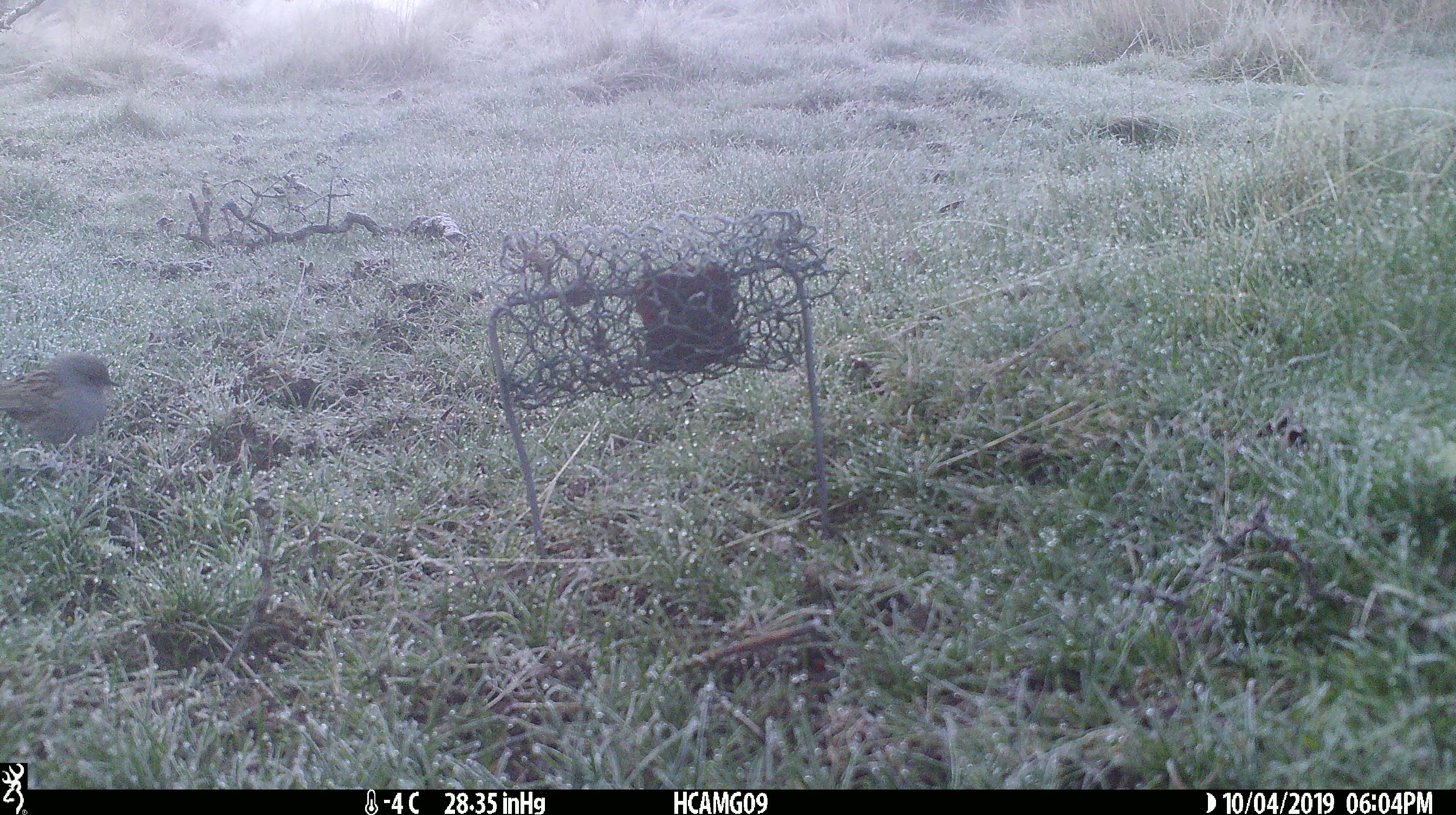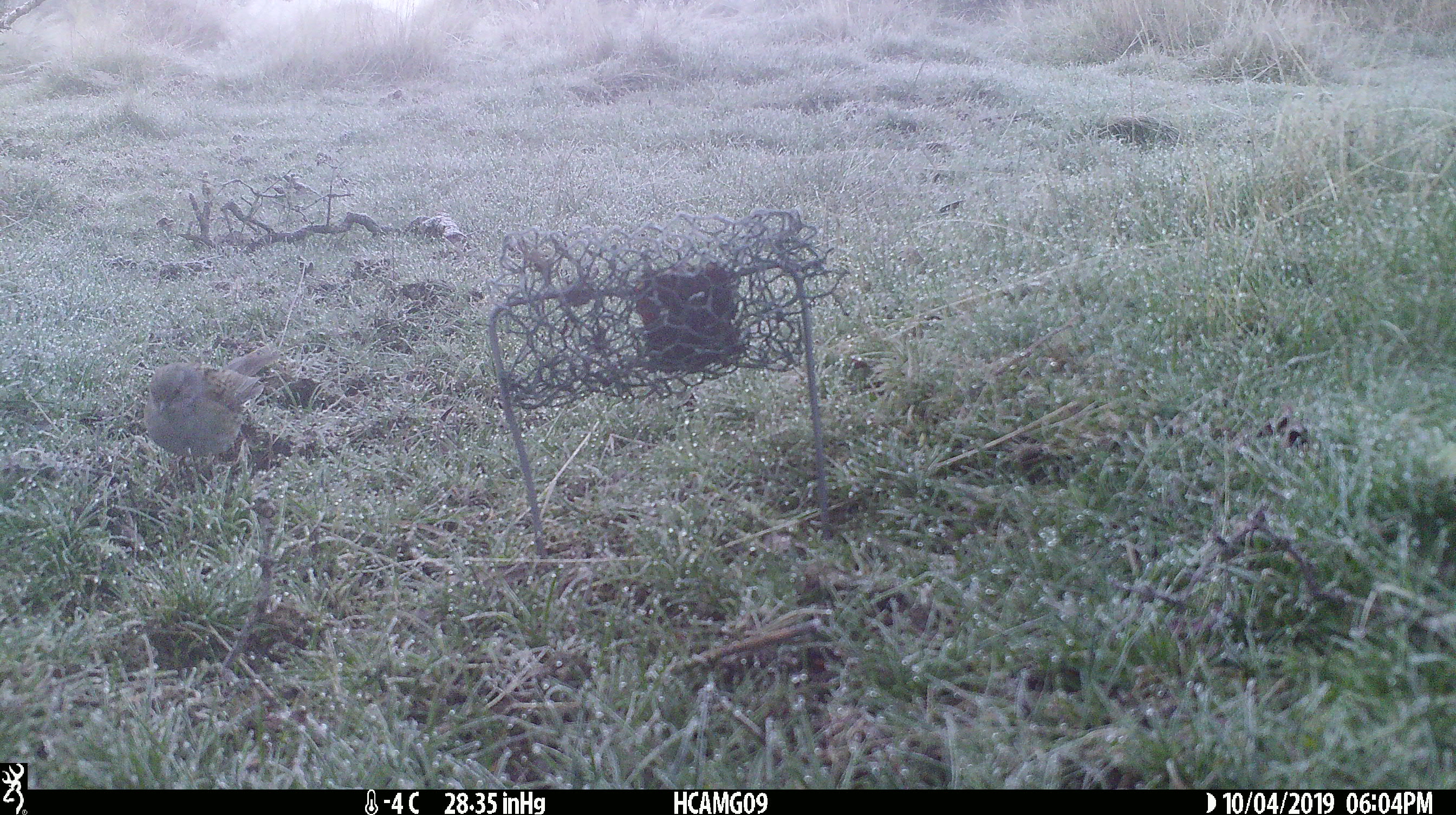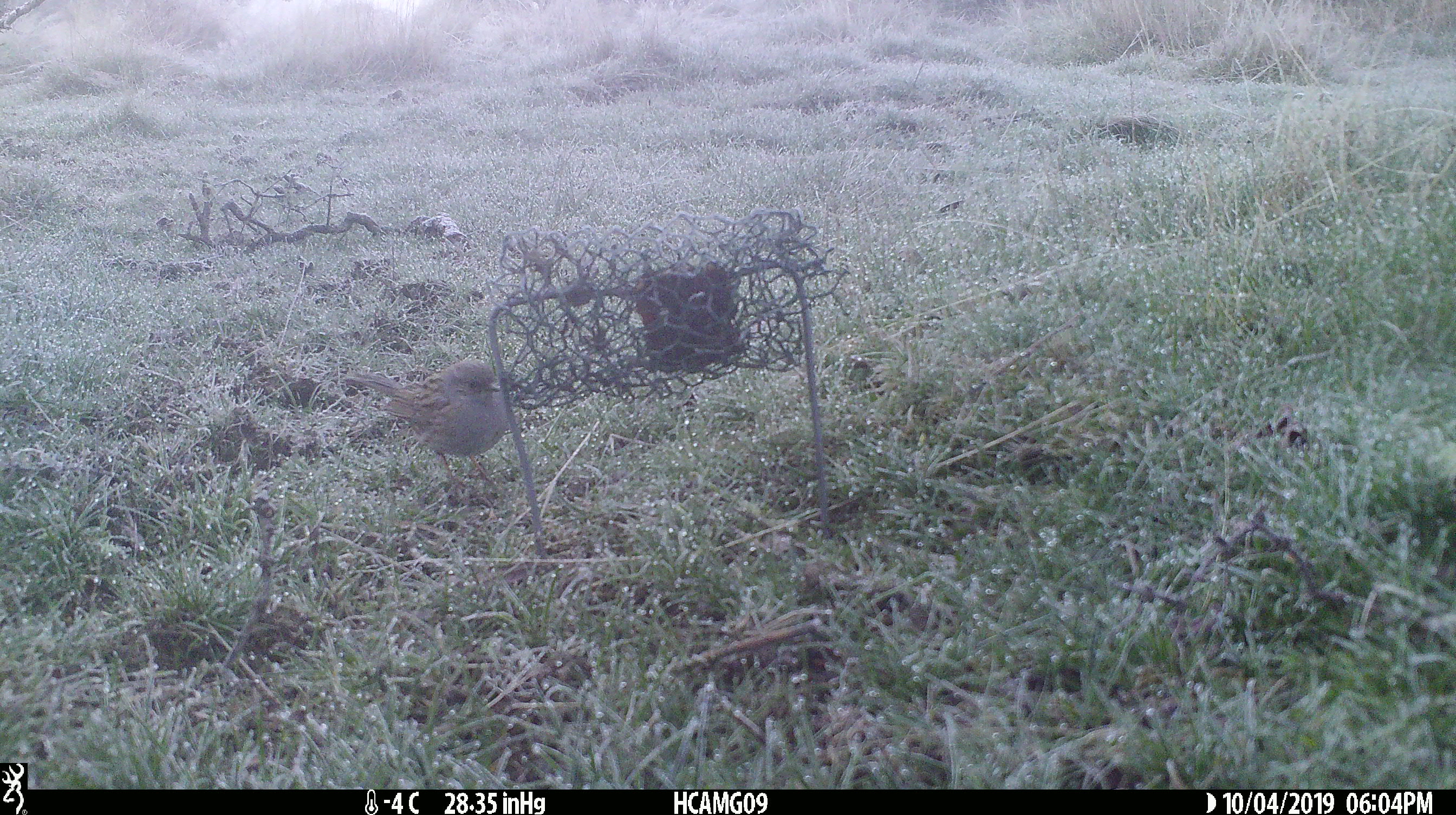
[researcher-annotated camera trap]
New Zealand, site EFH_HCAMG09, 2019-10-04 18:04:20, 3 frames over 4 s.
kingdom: Animalia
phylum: Chordata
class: Aves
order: Passeriformes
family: Prunellidae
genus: Prunella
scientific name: Prunella modularis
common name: dunnock